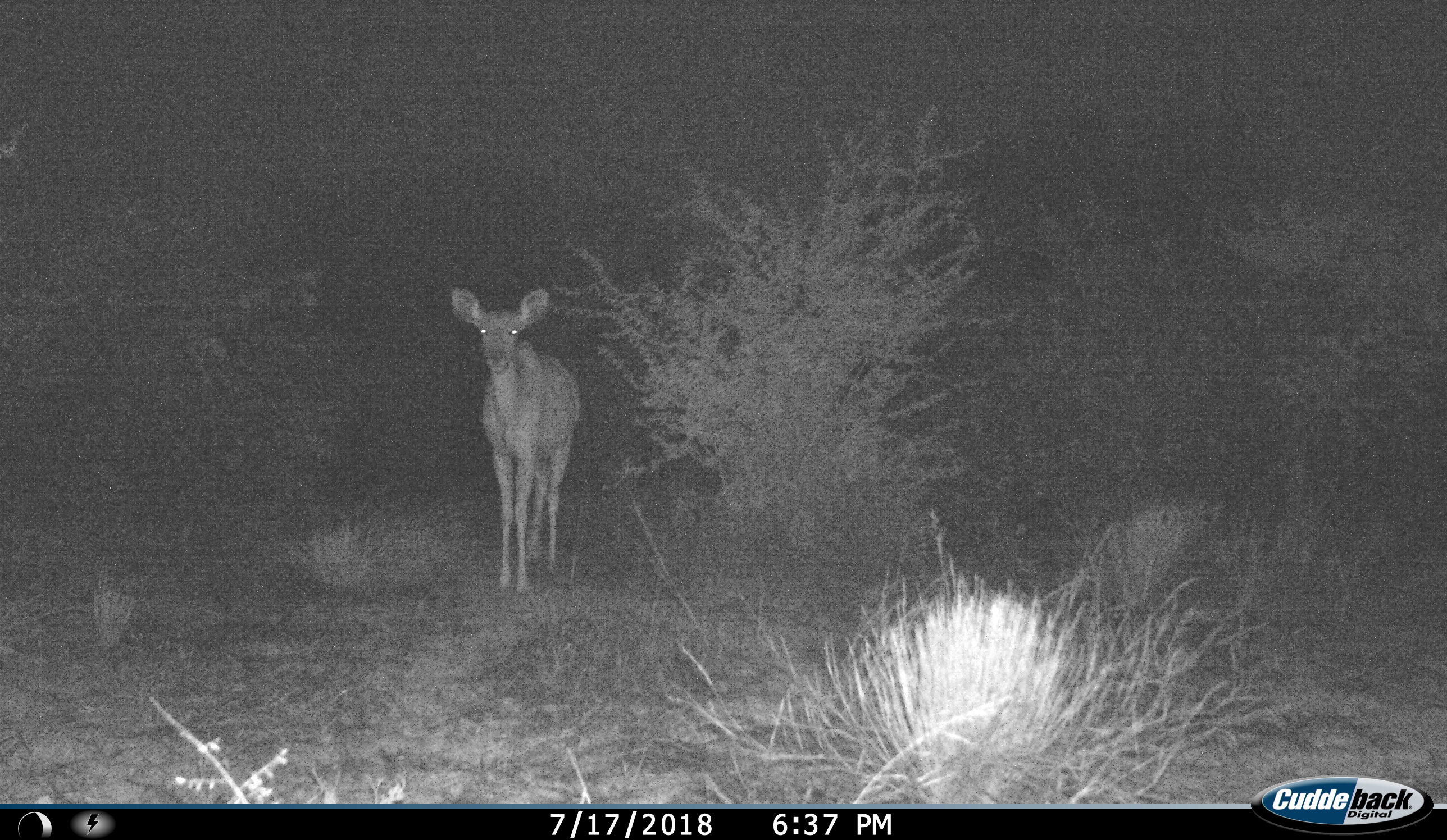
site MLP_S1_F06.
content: unidentified animal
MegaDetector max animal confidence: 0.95